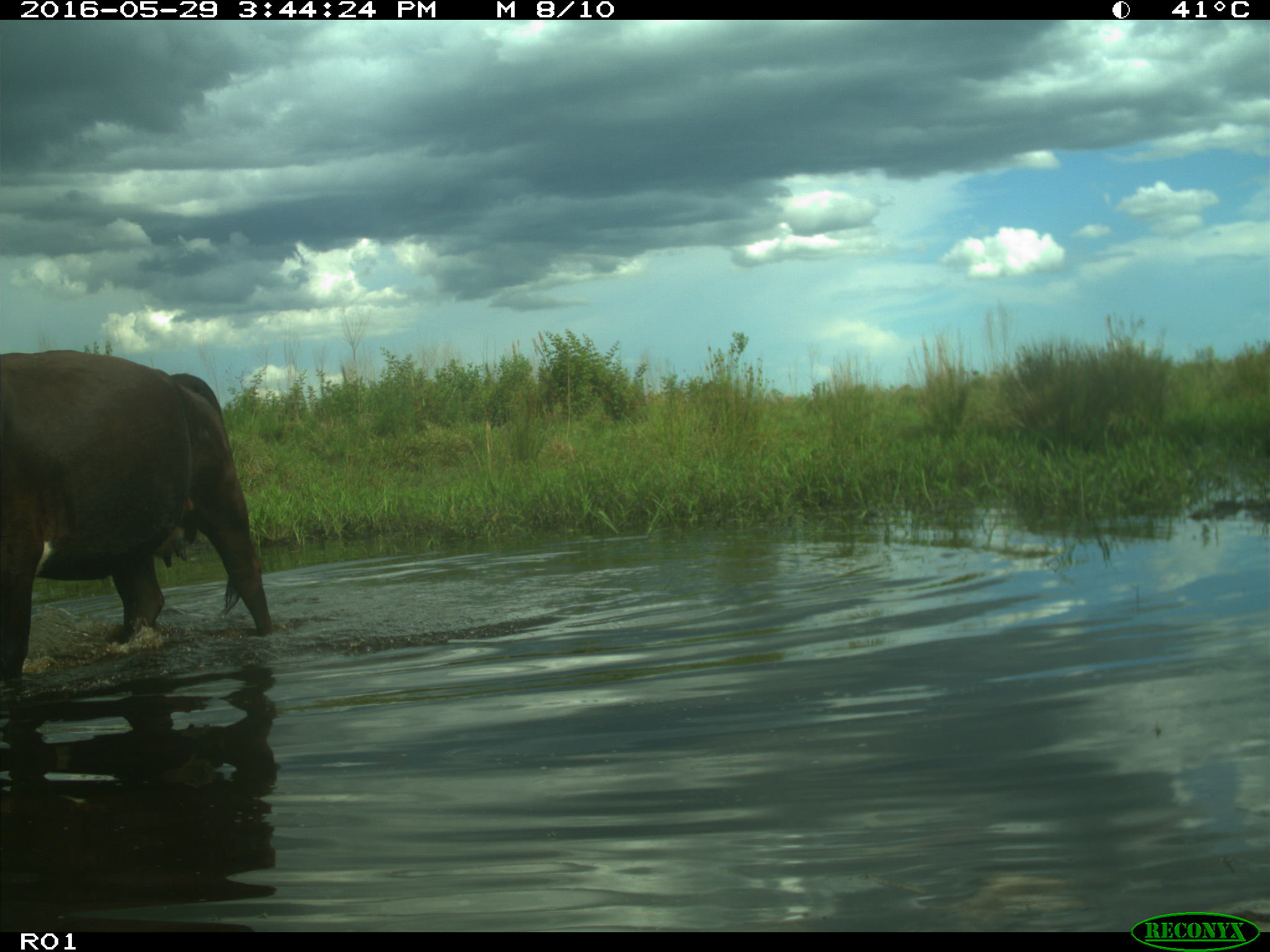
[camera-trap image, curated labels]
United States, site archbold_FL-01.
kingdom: Animalia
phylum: Chordata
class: Mammalia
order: Artiodactyla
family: Bovidae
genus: Bos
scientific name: Bos taurus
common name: domestic cow